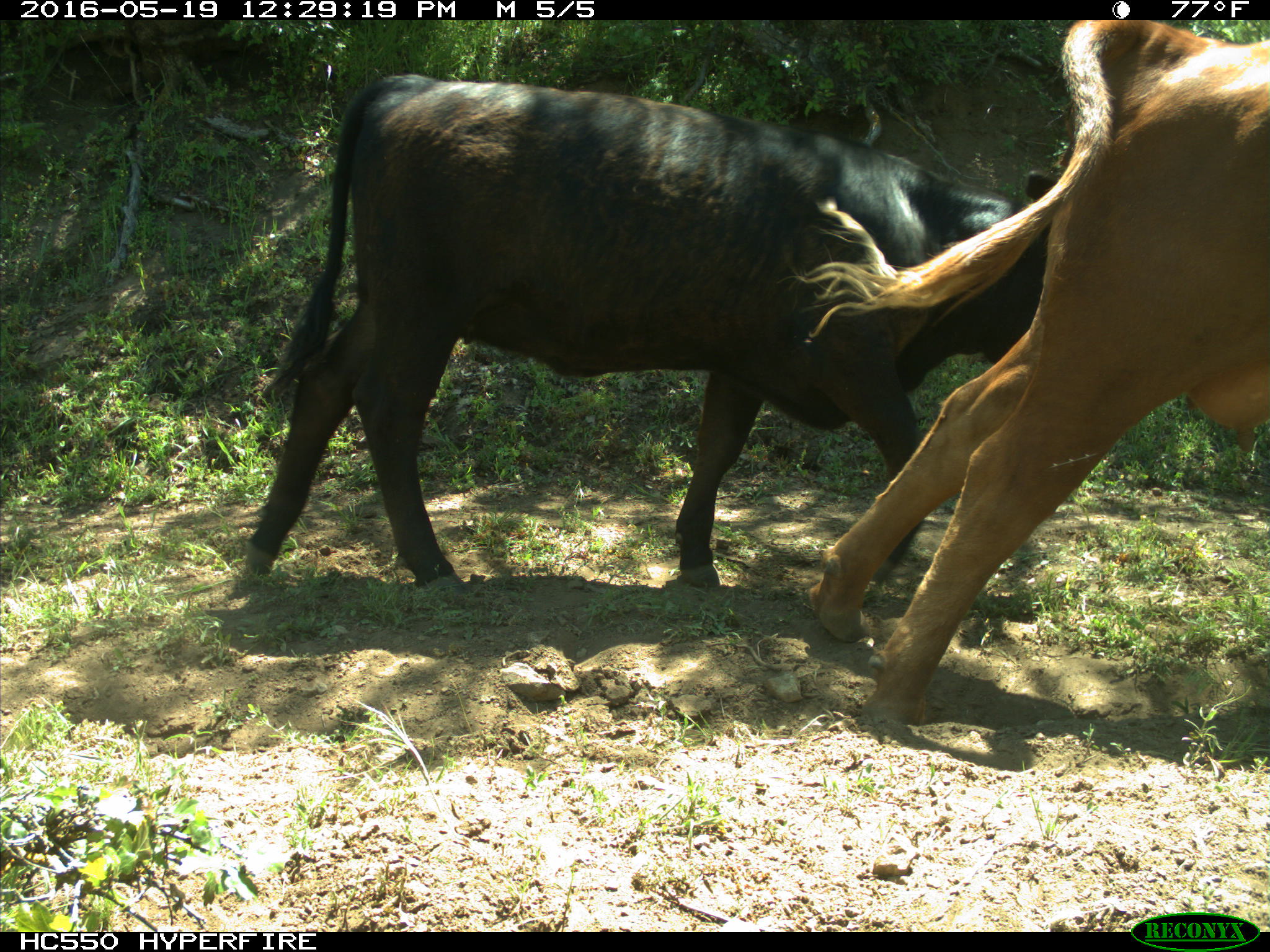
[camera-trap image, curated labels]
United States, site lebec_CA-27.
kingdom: Animalia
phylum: Chordata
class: Mammalia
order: Artiodactyla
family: Bovidae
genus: Bos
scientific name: Bos taurus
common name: domestic cow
Bos taurus (domestic cow).